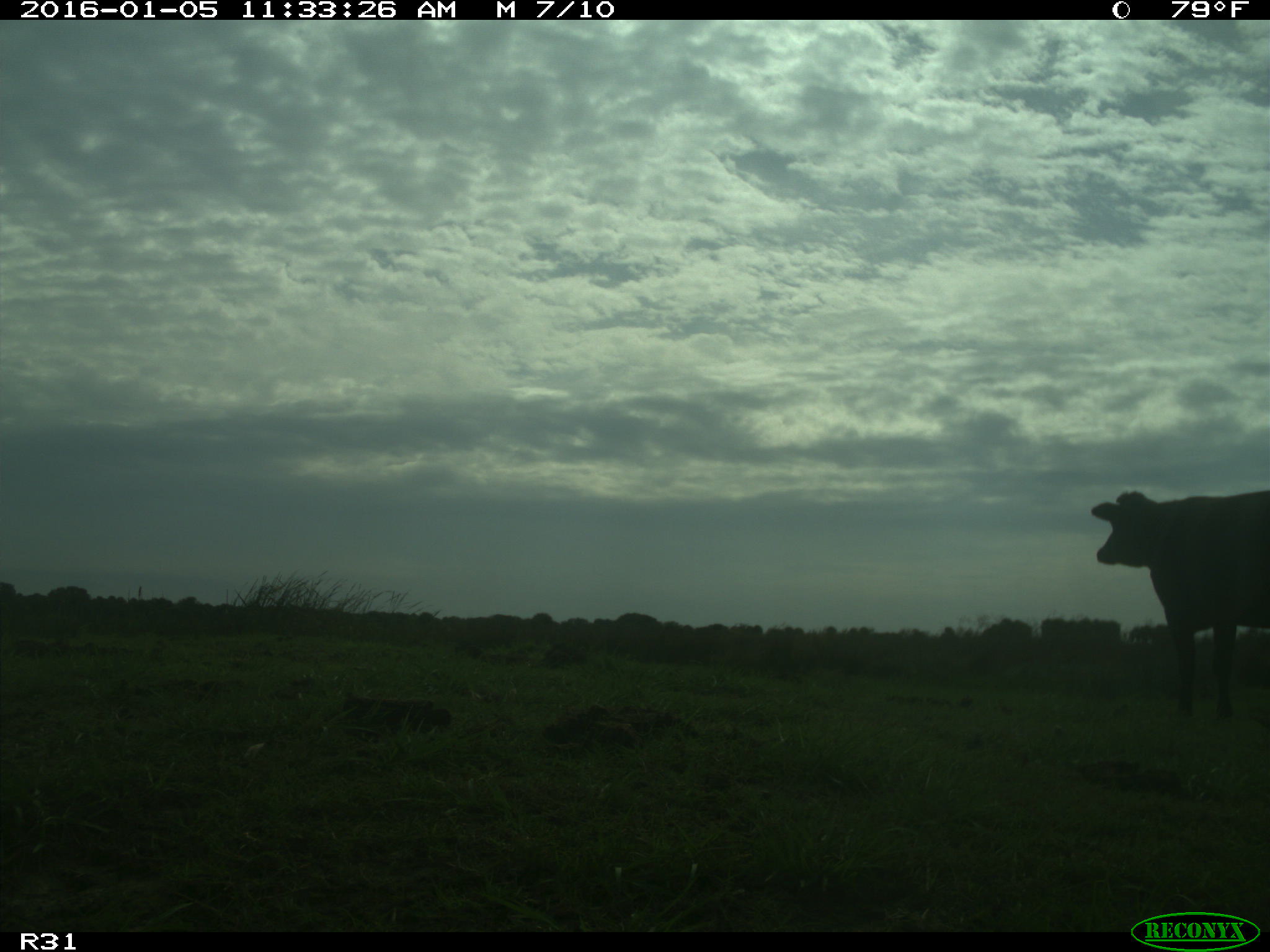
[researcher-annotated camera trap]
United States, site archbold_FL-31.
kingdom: Animalia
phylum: Chordata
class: Mammalia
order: Artiodactyla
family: Bovidae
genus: Bos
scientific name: Bos taurus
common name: domestic cow